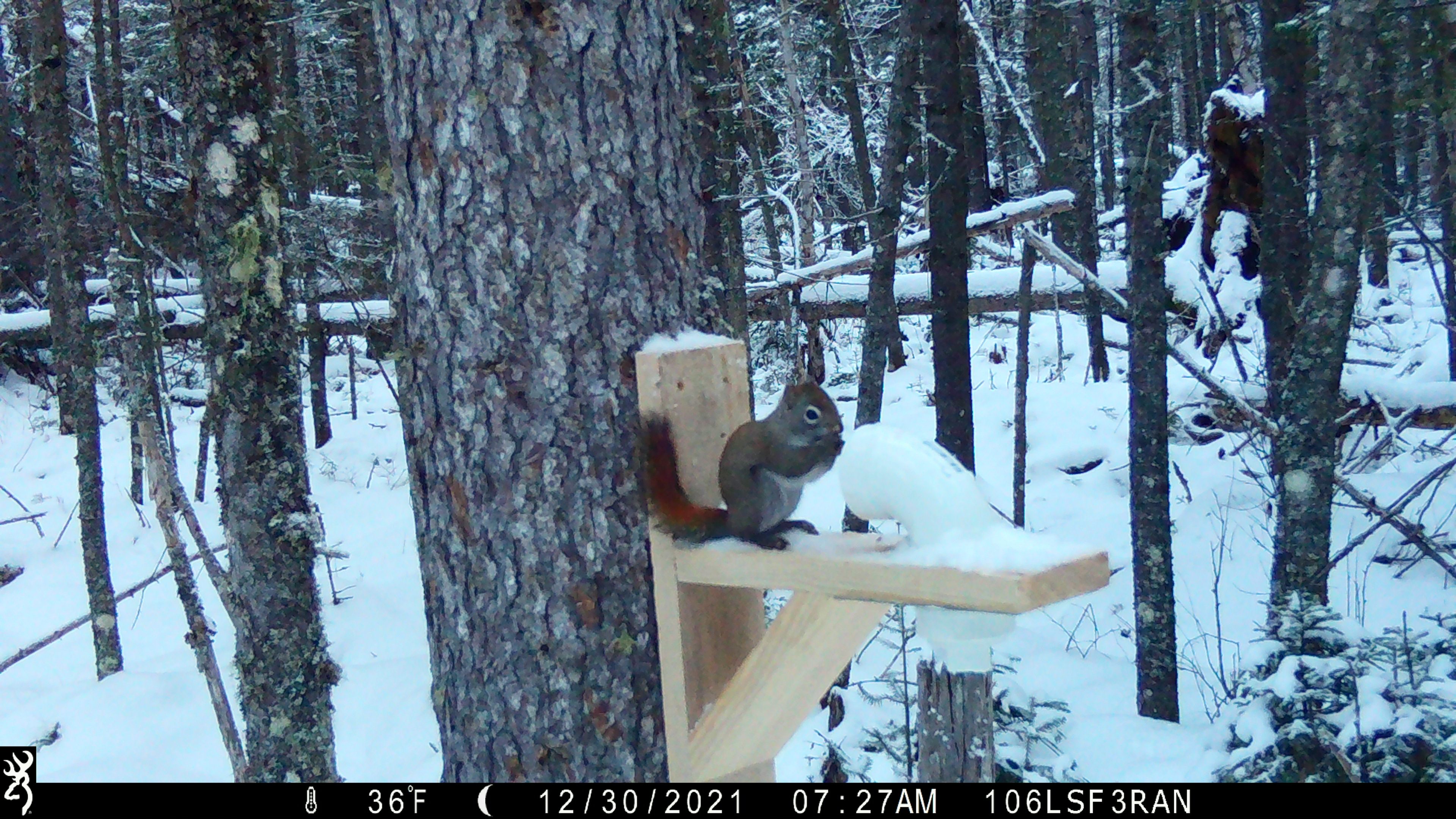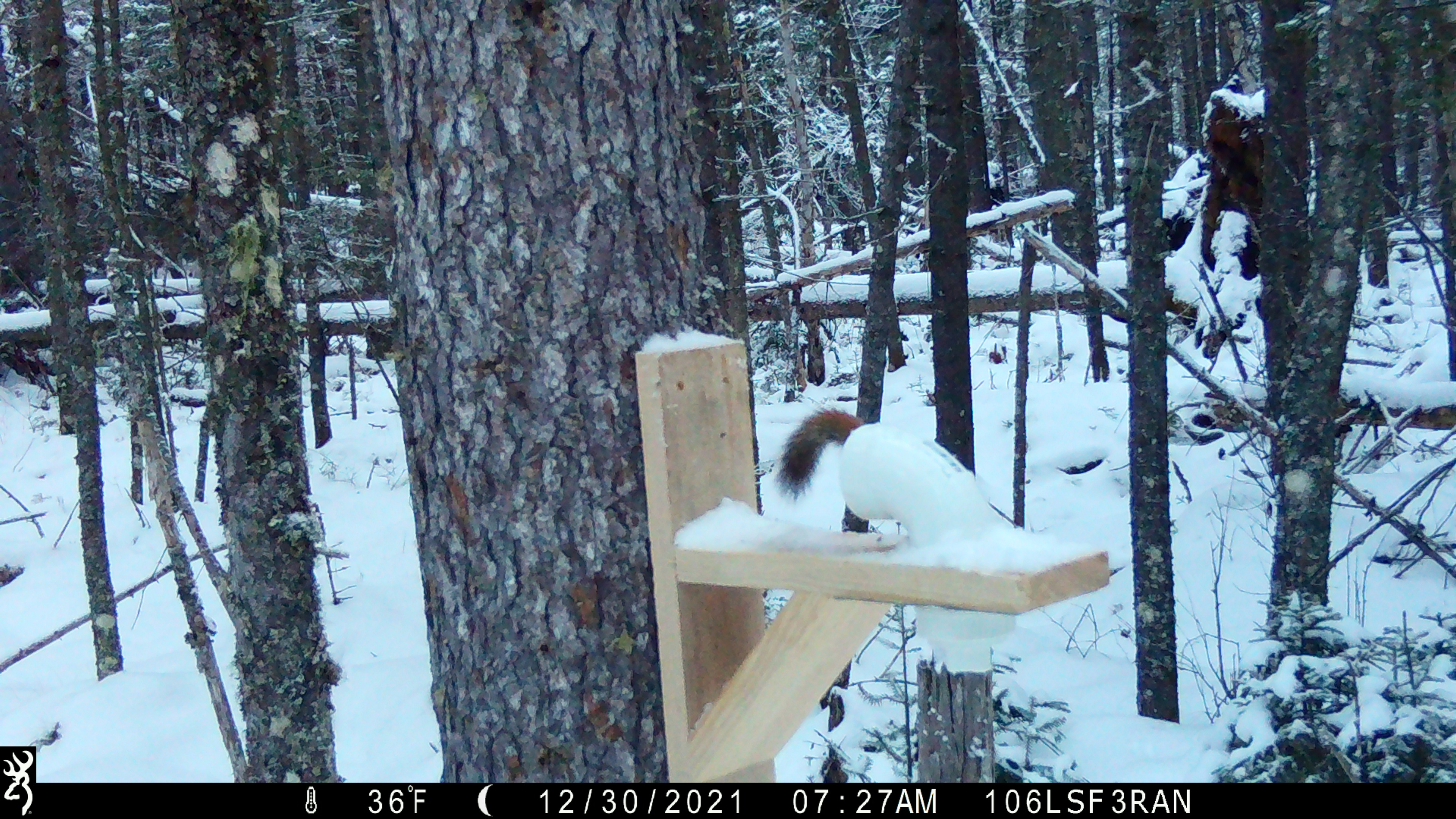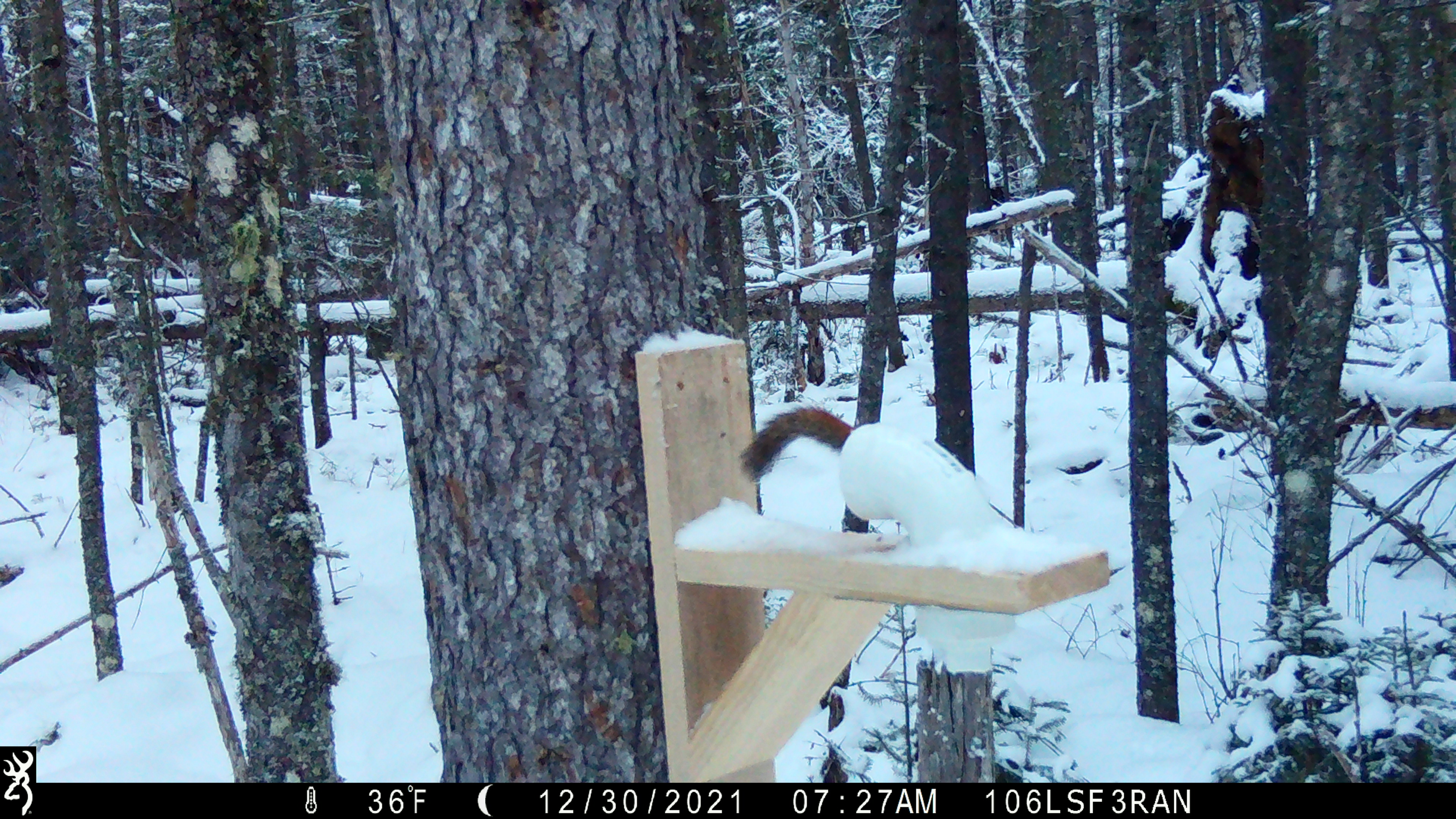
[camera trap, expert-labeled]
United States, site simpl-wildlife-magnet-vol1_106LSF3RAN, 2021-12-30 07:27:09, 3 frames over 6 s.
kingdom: Animalia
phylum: Chordata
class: Mammalia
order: Rodentia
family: Sciuridae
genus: Tamiasciurus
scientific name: Tamiasciurus hudsonicus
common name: red squirrel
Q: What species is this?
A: Red squirrel (Tamiasciurus hudsonicus).